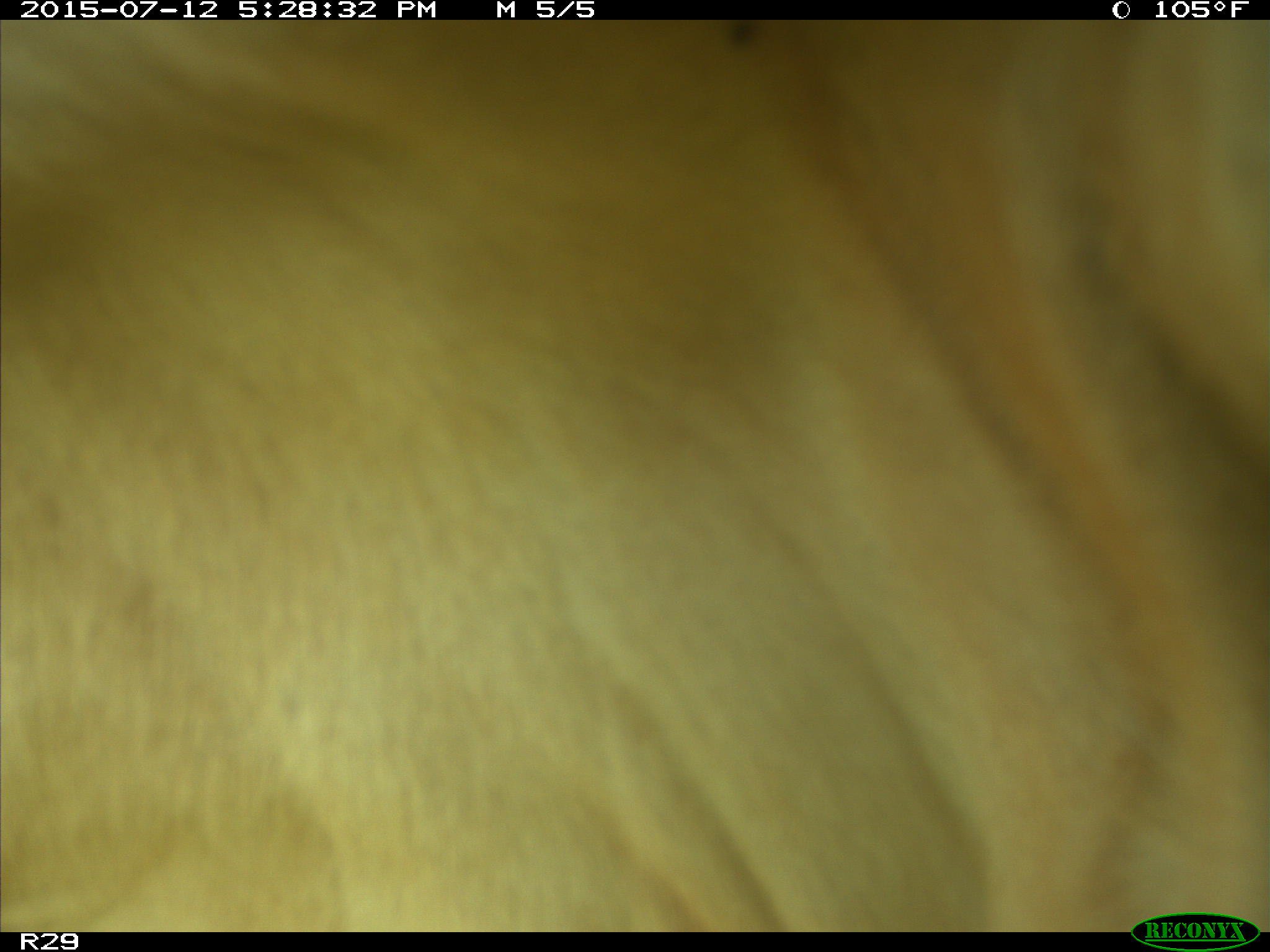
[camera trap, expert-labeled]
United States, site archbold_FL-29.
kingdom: Animalia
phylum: Chordata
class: Mammalia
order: Artiodactyla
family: Bovidae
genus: Bos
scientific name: Bos taurus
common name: domestic cow